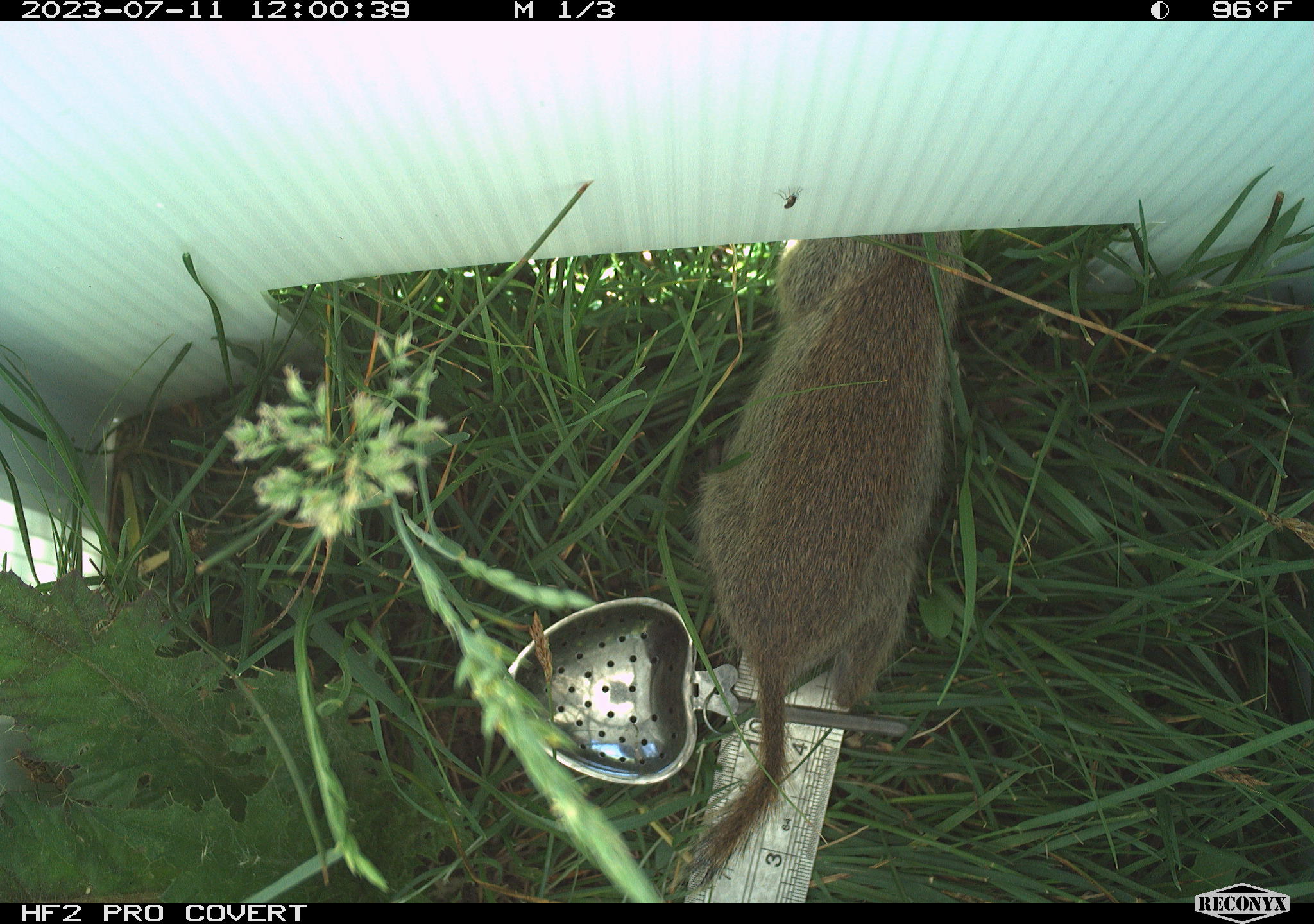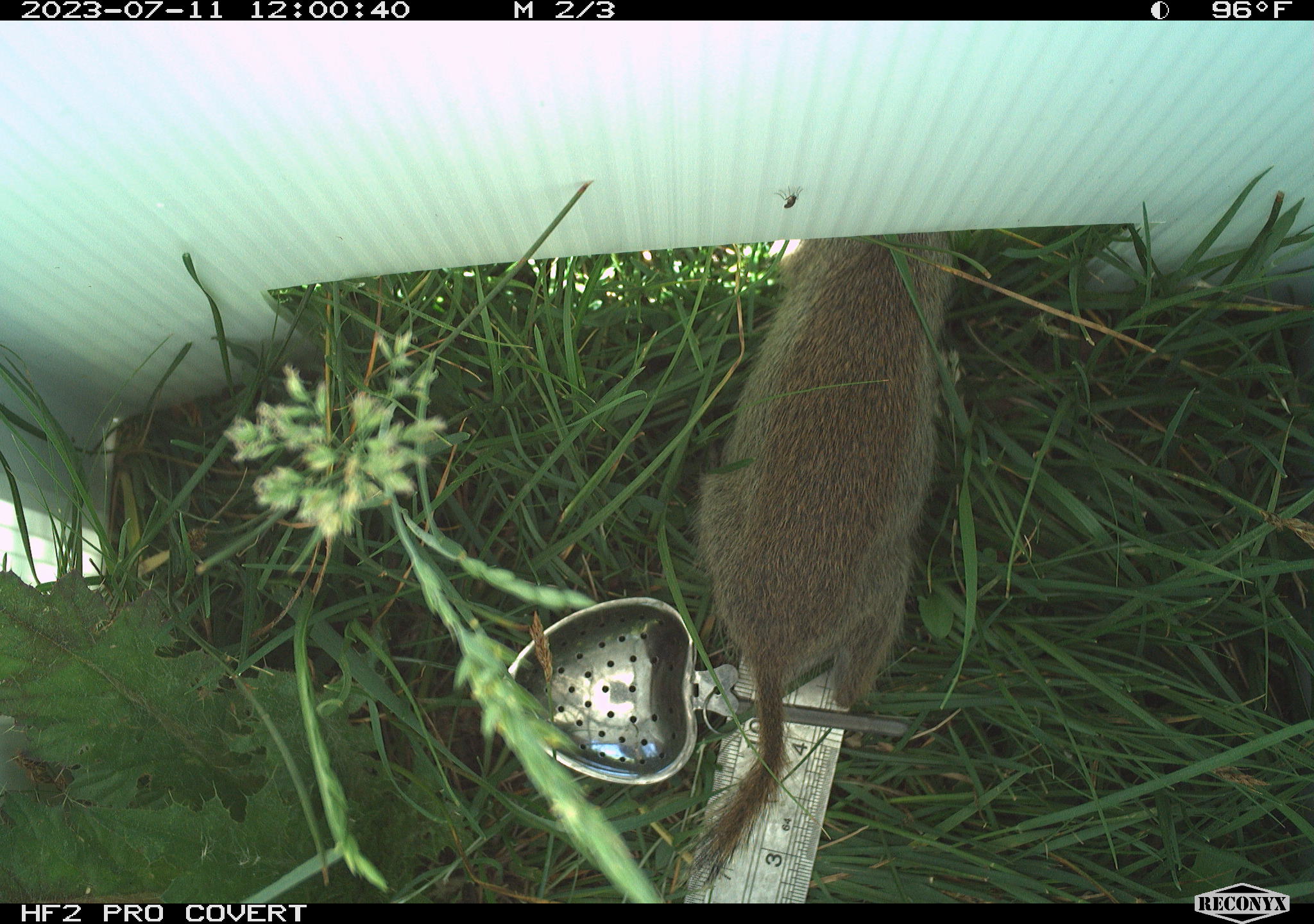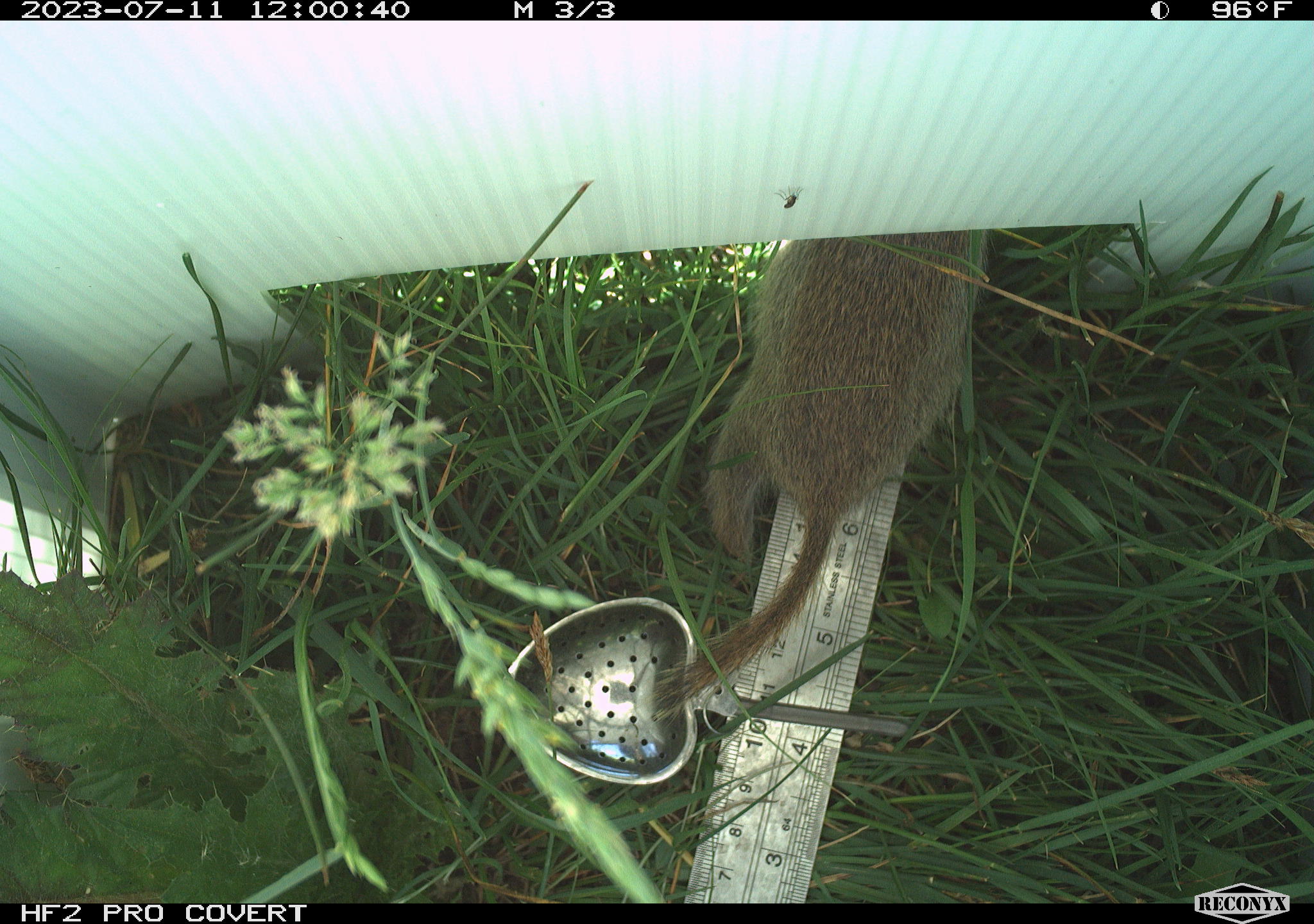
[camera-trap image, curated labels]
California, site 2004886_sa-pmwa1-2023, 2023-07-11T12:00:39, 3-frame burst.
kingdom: Animalia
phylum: Chordata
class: Mammalia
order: Rodentia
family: Sciuridae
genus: Urocitellus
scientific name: Urocitellus beldingi beldingi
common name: belding's ground squirrel